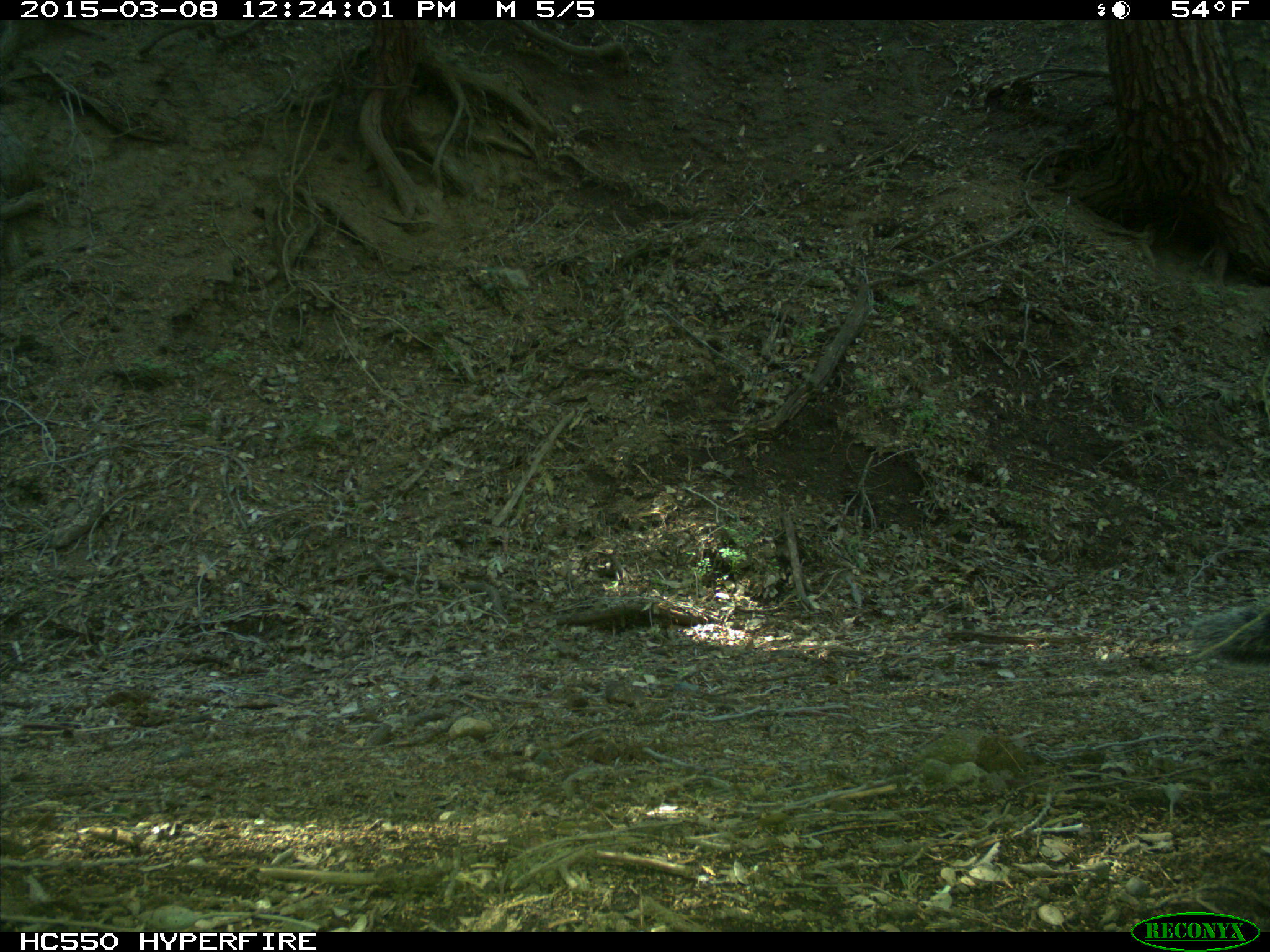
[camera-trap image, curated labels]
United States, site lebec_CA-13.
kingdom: Animalia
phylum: Chordata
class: Mammalia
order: Rodentia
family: Sciuridae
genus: Sciurus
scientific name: Sciurus carolinensis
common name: eastern gray squirrel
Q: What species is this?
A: Sciurus carolinensis (eastern gray squirrel).